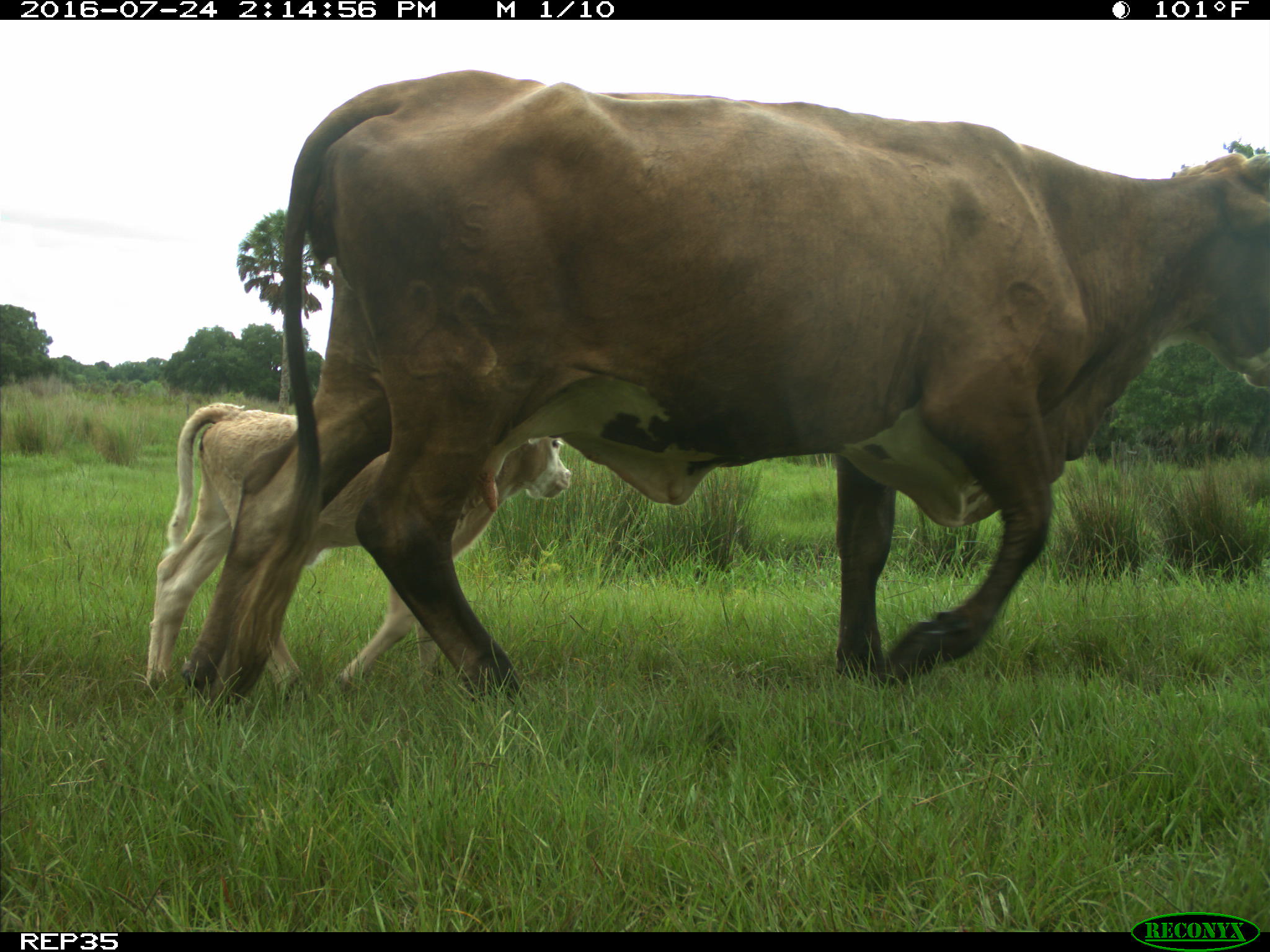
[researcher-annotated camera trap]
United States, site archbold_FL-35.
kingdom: Animalia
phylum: Chordata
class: Mammalia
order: Artiodactyla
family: Bovidae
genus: Bos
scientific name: Bos taurus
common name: domestic cow